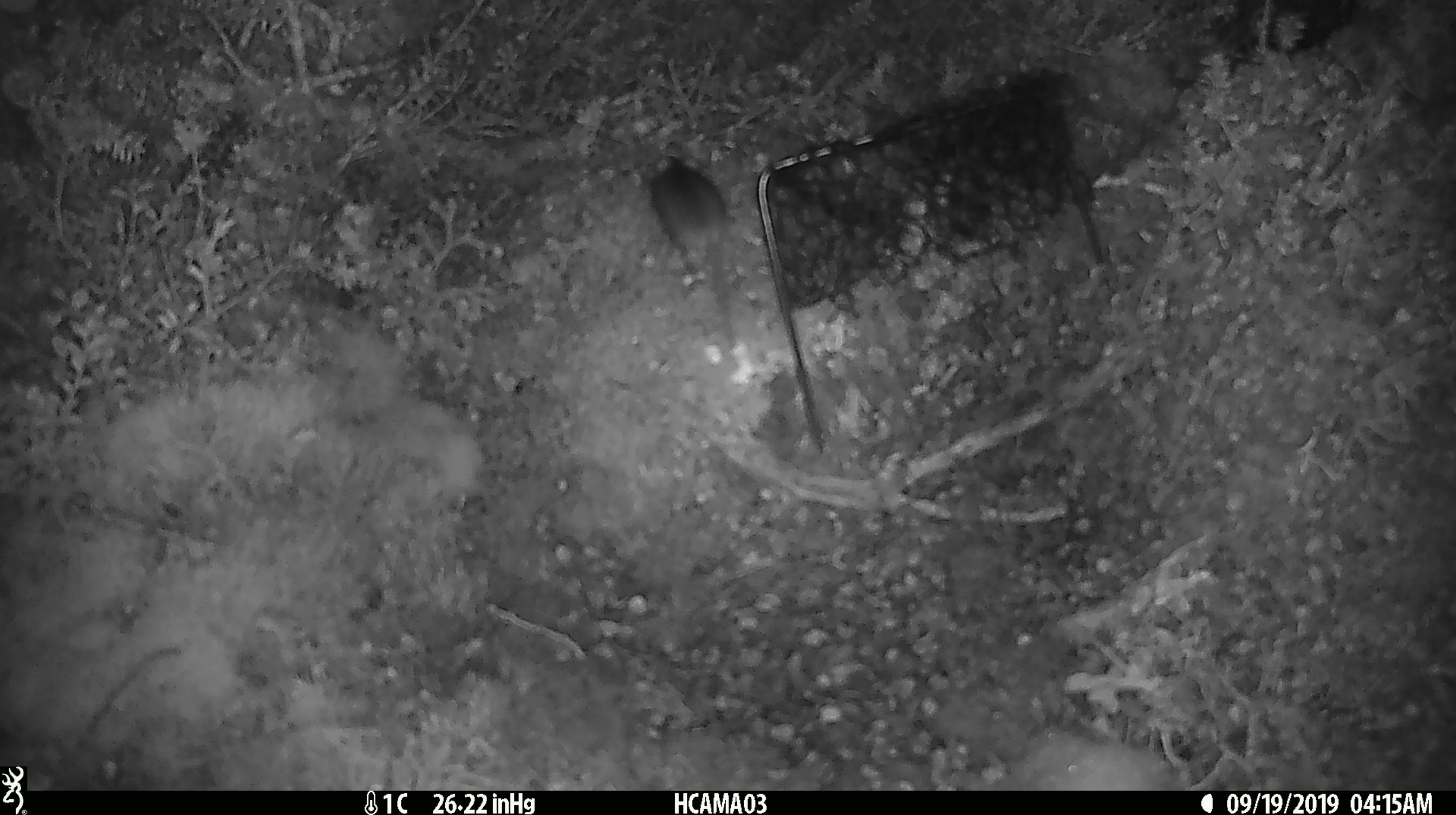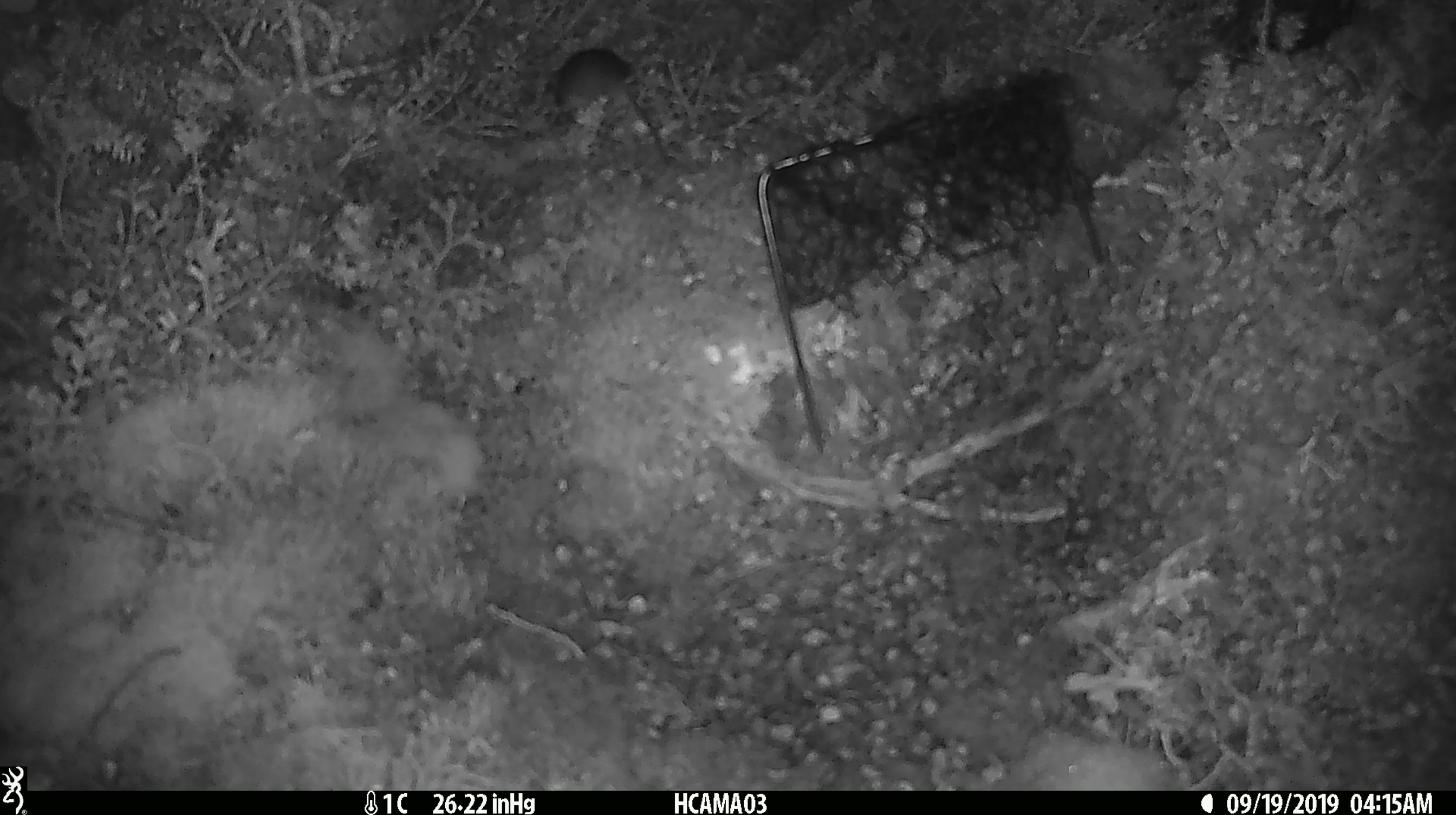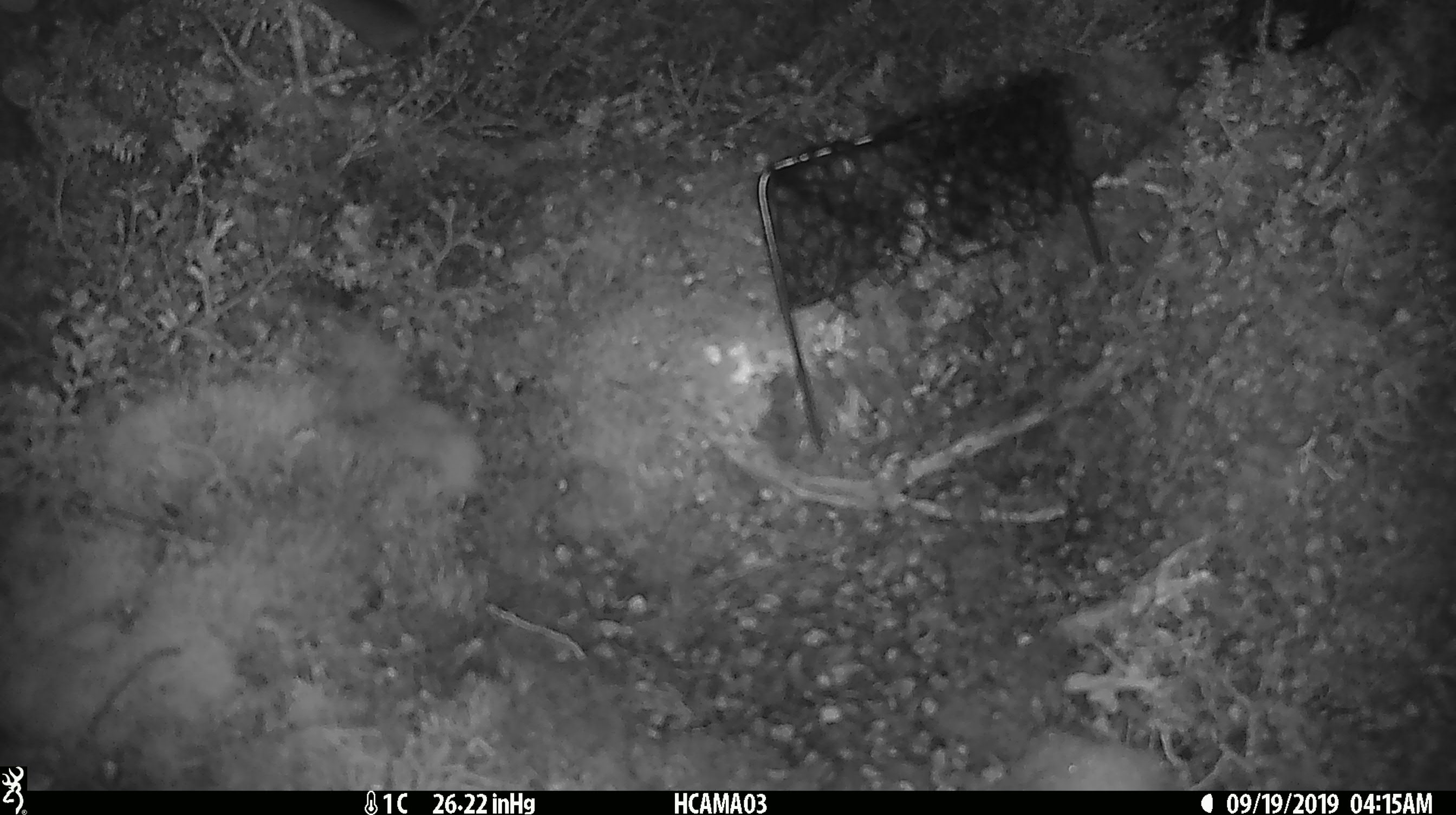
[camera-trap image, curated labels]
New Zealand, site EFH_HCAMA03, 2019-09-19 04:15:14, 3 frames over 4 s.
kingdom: Animalia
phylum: Chordata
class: Mammalia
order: Rodentia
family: Muridae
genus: Mus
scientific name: Mus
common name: mouse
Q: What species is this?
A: Mouse (Mus).